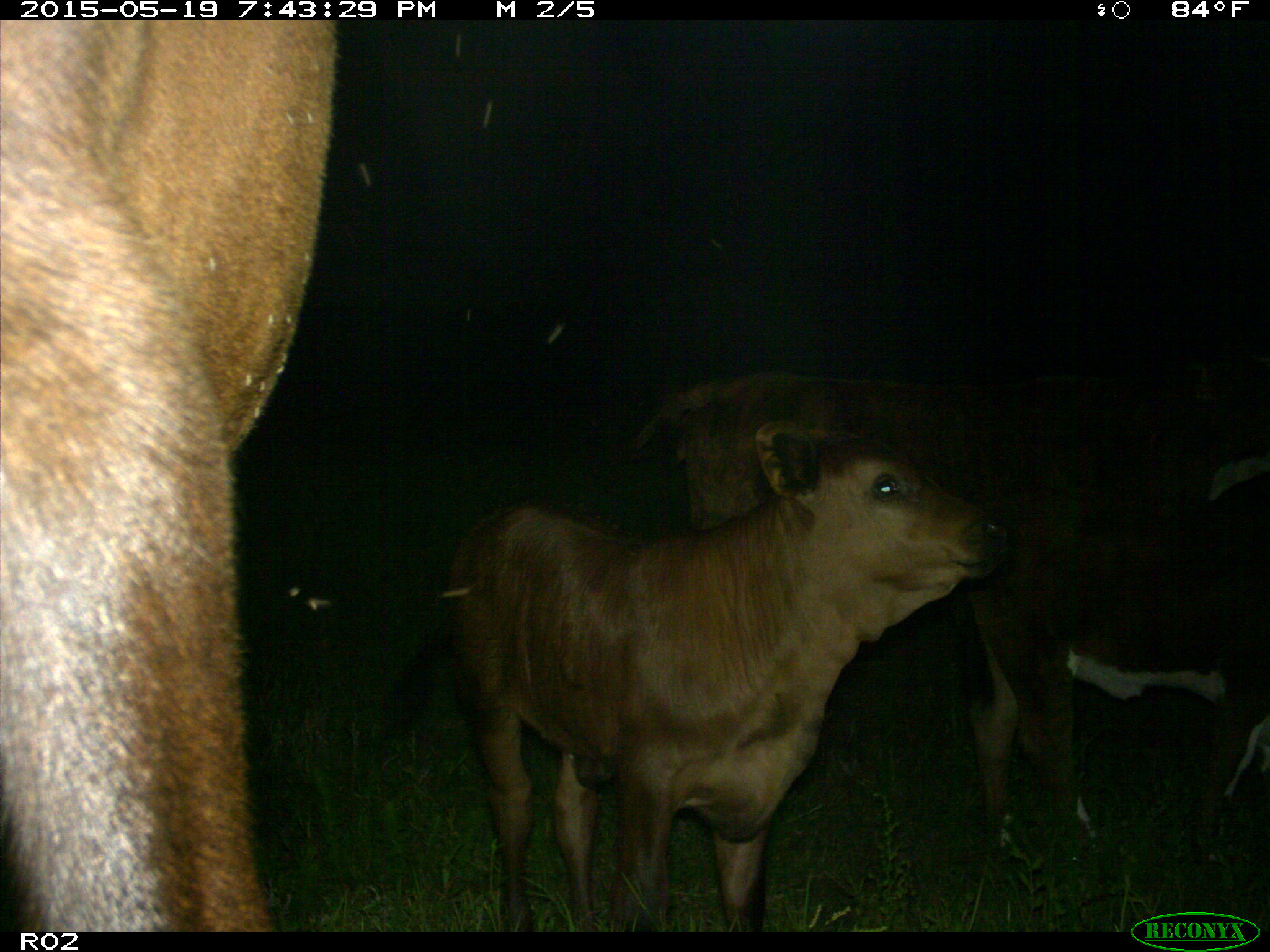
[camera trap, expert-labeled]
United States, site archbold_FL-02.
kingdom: Animalia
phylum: Chordata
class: Mammalia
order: Artiodactyla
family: Bovidae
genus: Bos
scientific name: Bos taurus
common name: domestic cow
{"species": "Bos taurus (domestic cow)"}